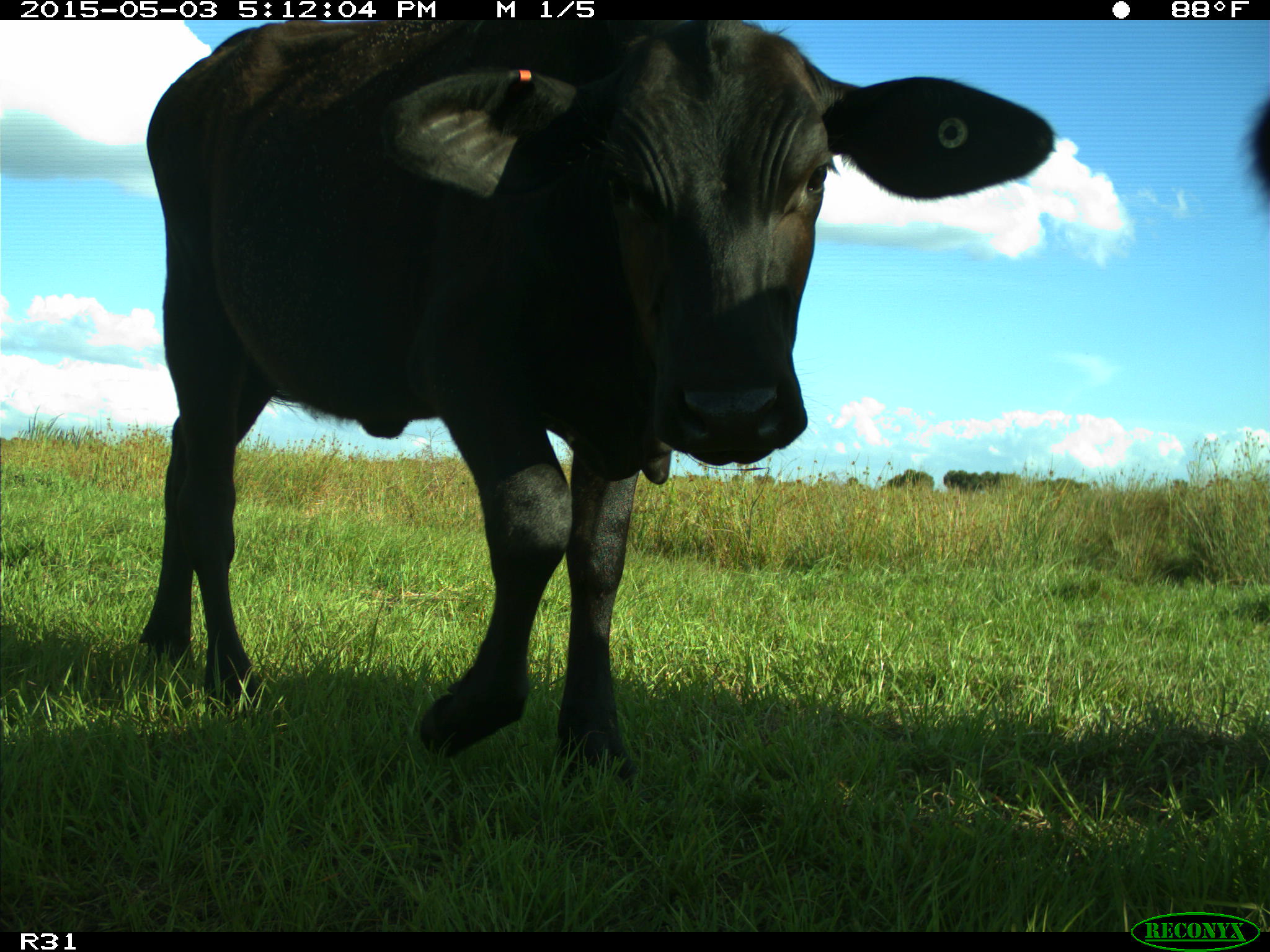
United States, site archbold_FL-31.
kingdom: Animalia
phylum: Chordata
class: Mammalia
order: Artiodactyla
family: Bovidae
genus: Bos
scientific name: Bos taurus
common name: domestic cow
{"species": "Bos taurus (domestic cow)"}